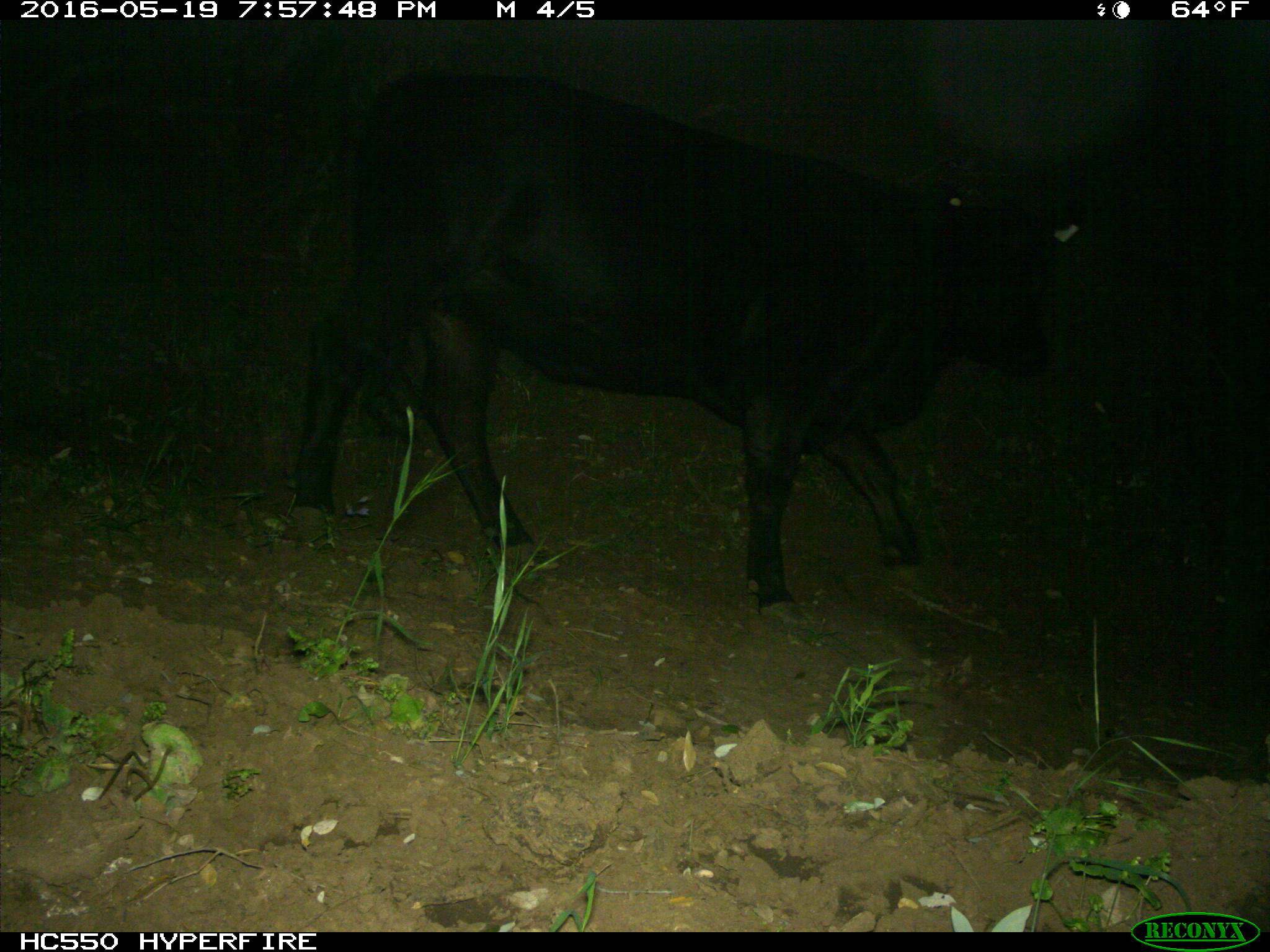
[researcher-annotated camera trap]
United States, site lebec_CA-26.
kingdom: Animalia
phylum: Chordata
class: Mammalia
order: Artiodactyla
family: Bovidae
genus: Bos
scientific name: Bos taurus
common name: domestic cow